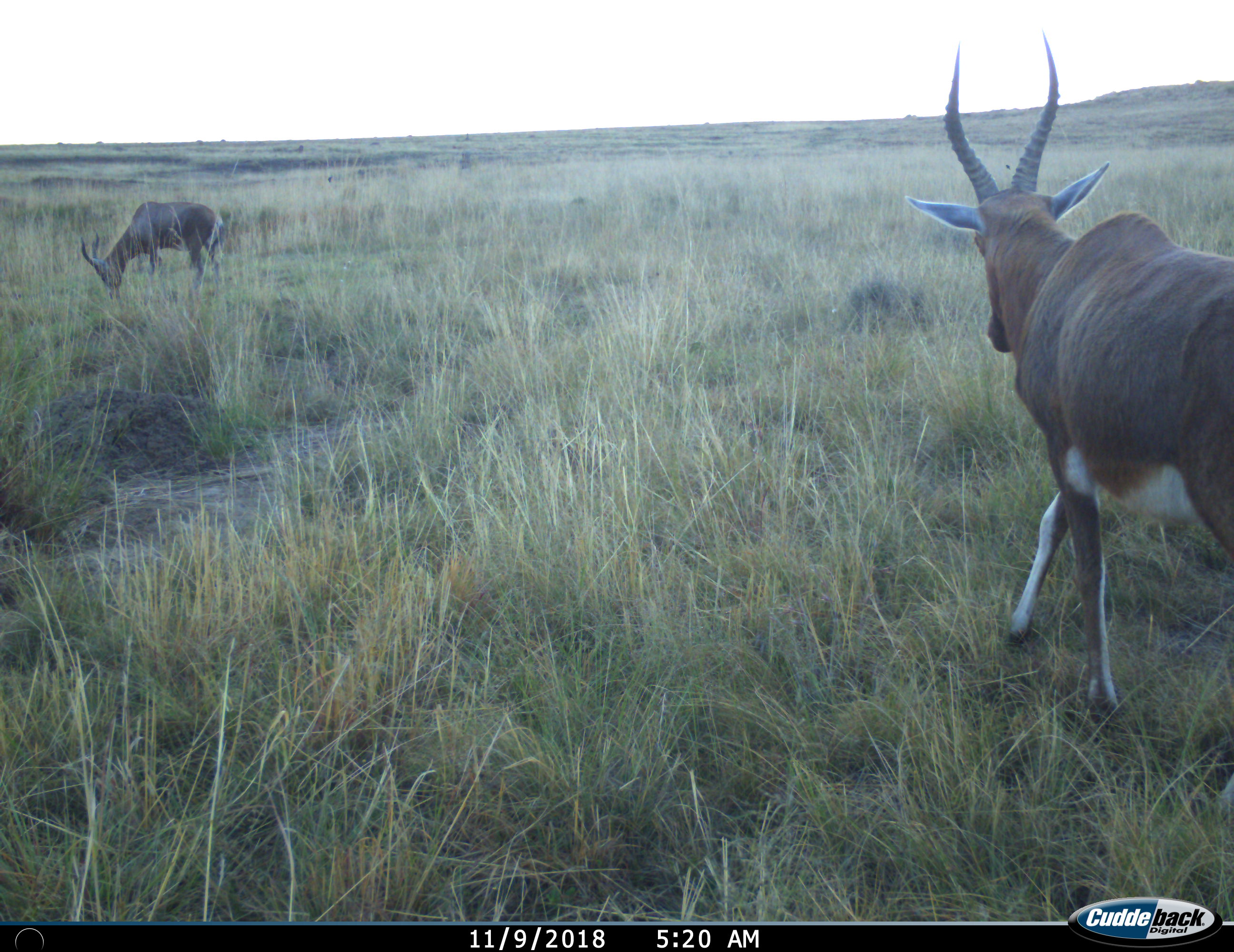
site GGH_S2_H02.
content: unidentified animal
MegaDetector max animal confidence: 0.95